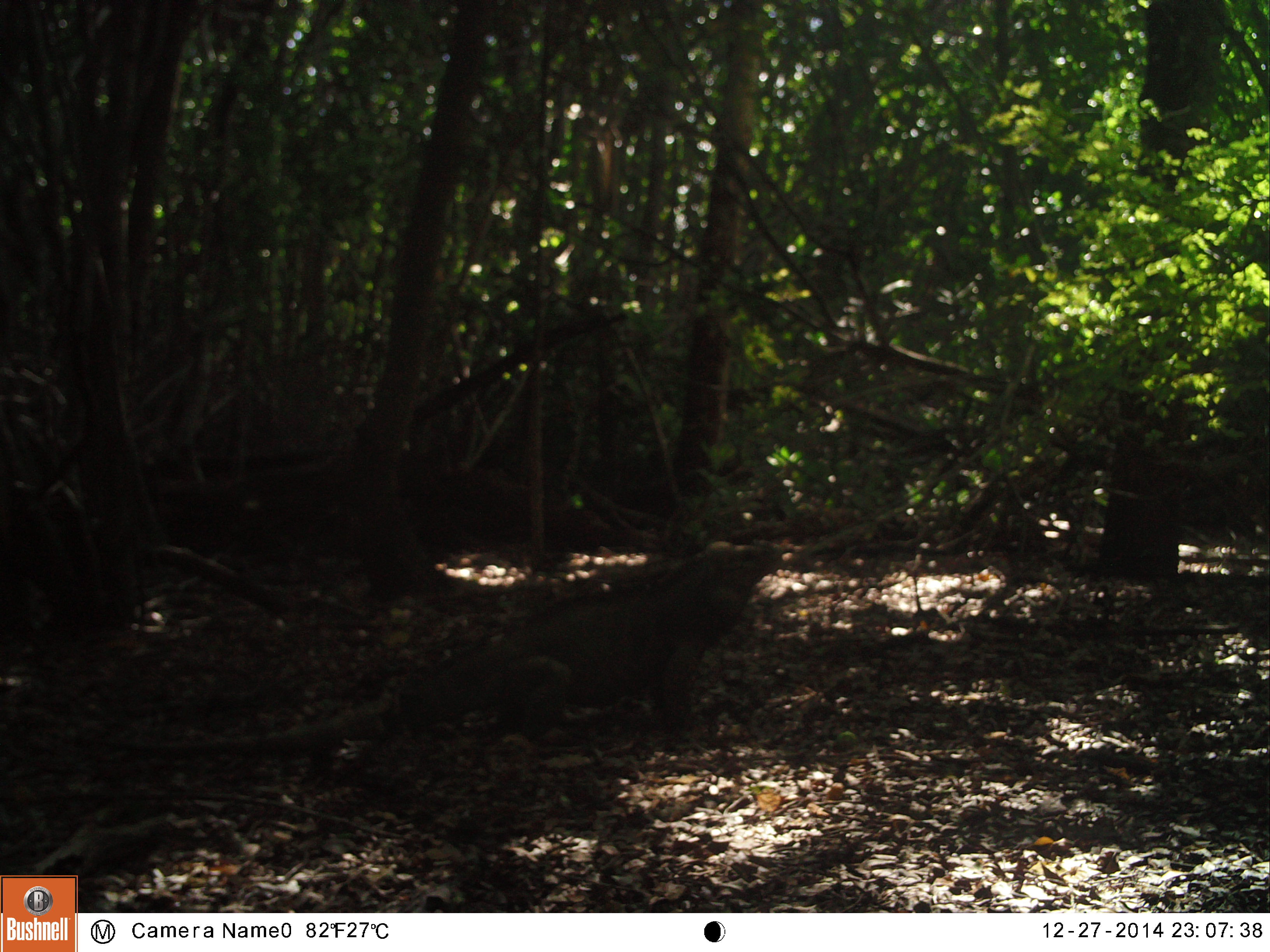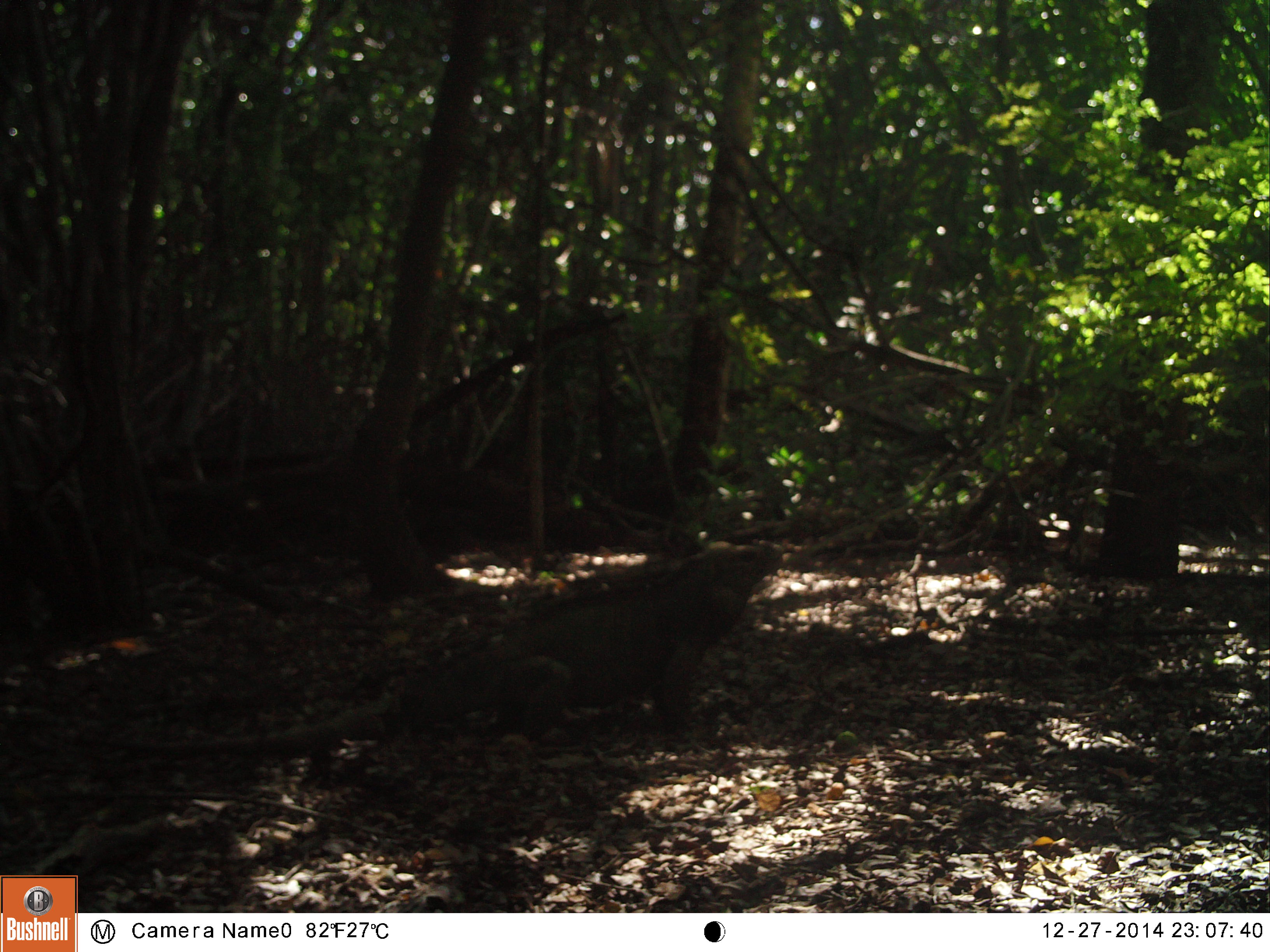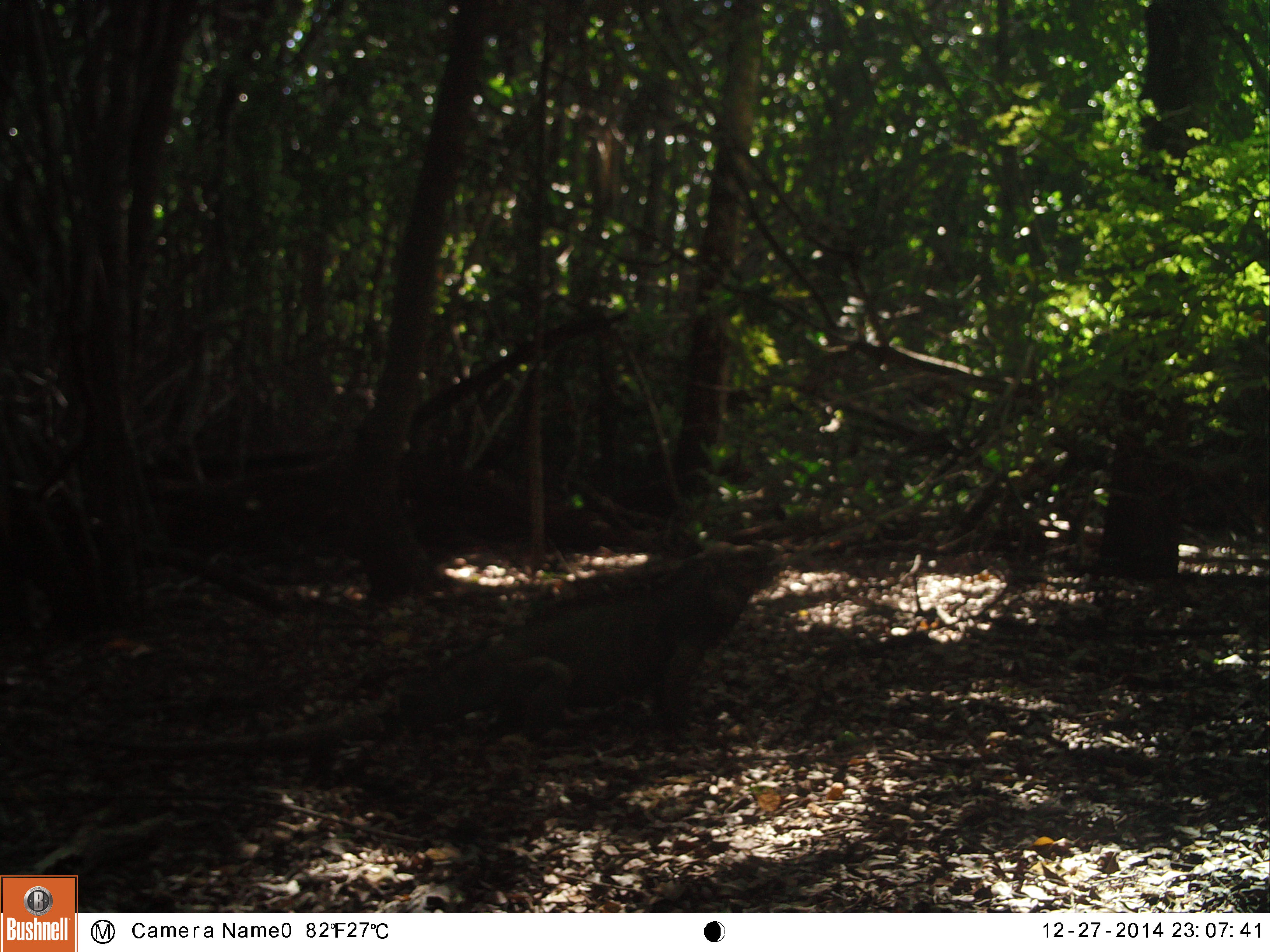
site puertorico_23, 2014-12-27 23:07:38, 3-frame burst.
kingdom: Animalia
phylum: Chordata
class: Reptilia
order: Squamata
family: Iguanidae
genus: Iguana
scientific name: Iguana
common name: typical iguanas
Iguana (typical iguanas).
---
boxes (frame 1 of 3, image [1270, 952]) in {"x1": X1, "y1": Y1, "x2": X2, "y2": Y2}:
iguana: {"x1": 106, "y1": 546, "x2": 765, "y2": 775}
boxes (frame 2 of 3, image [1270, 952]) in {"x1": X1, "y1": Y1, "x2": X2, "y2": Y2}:
iguana: {"x1": 124, "y1": 540, "x2": 776, "y2": 774}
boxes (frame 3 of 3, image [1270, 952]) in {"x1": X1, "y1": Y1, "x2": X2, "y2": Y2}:
iguana: {"x1": 113, "y1": 541, "x2": 776, "y2": 769}